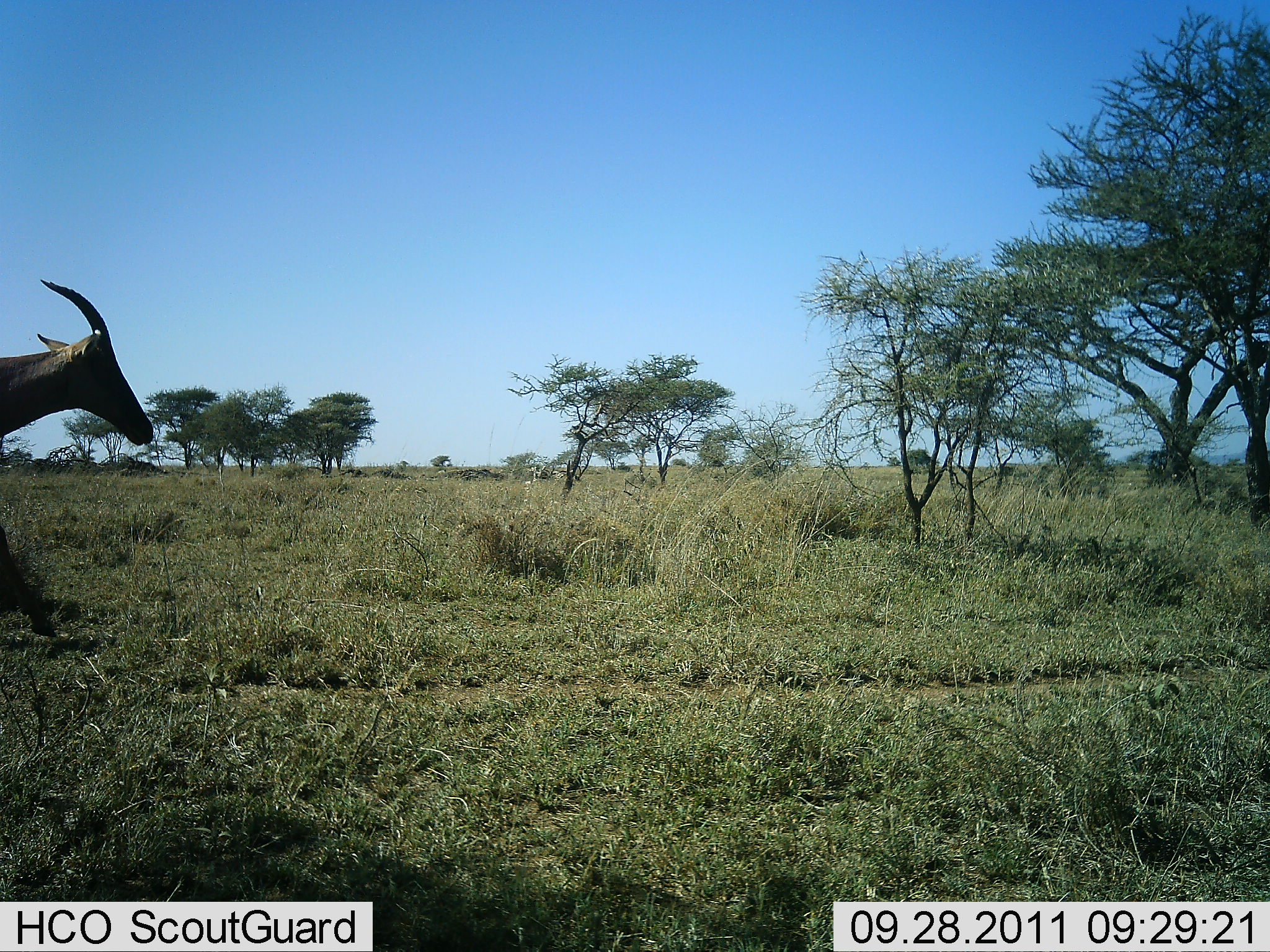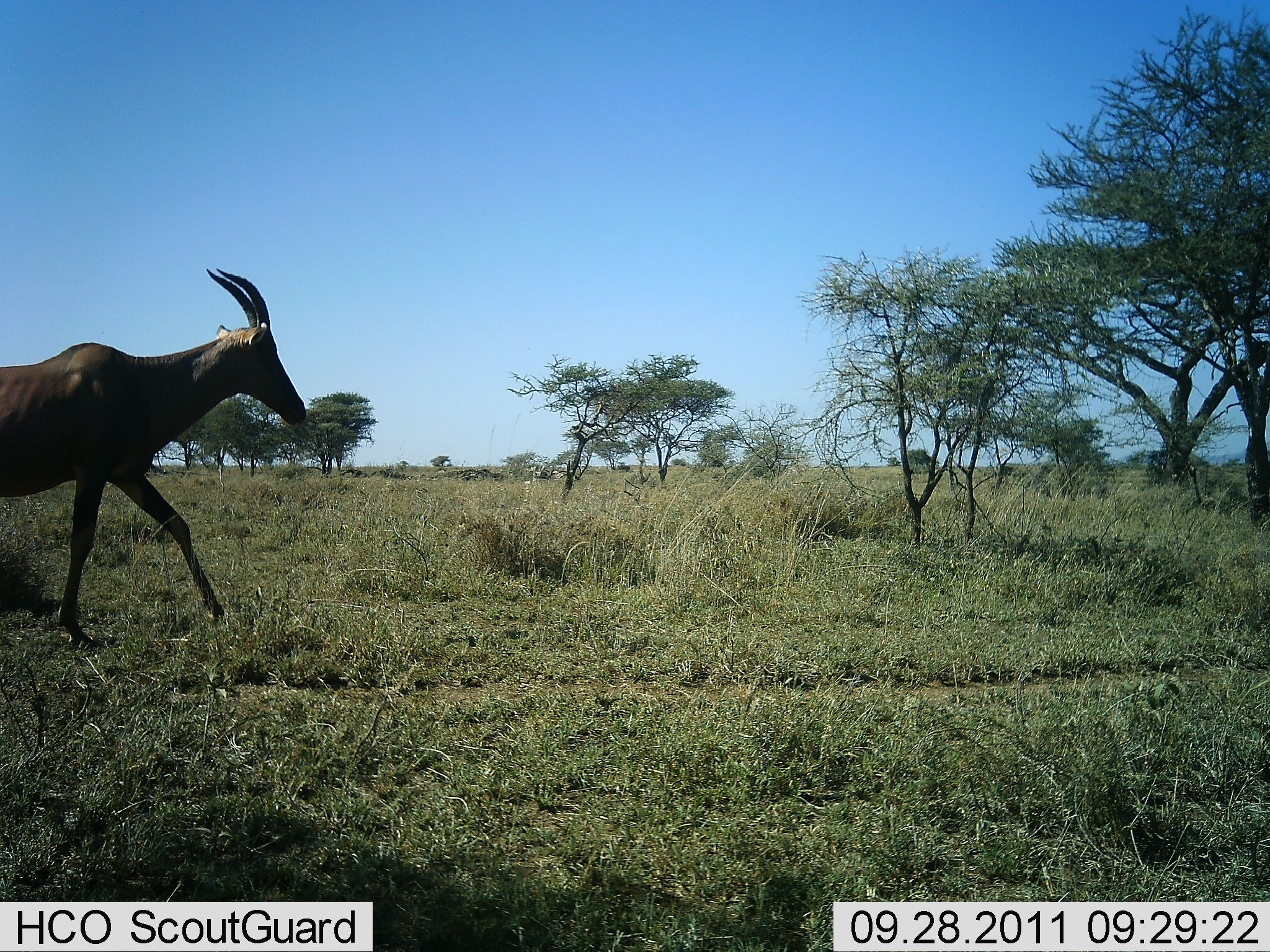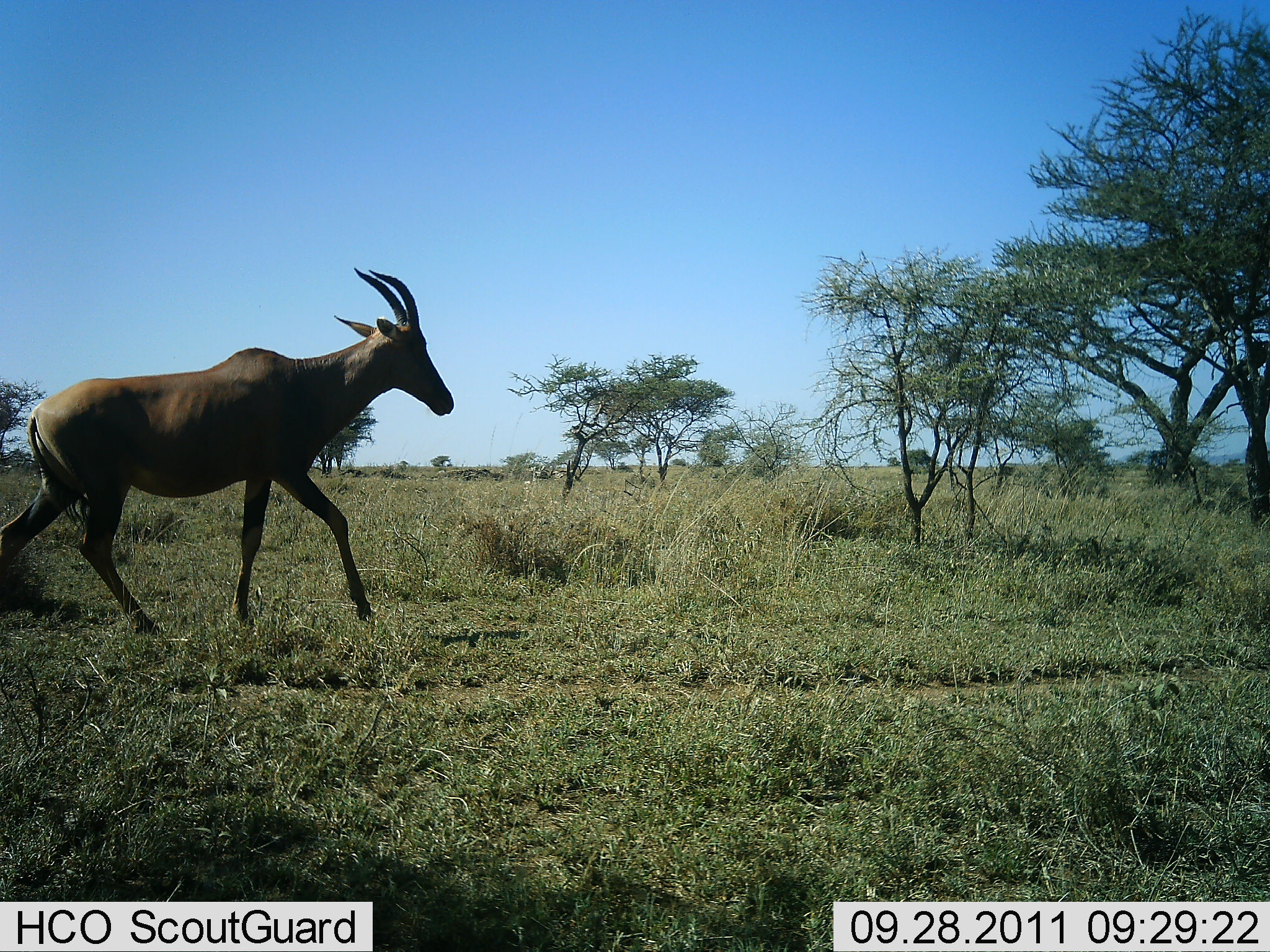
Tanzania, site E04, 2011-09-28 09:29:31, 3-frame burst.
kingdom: Animalia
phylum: Chordata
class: Mammalia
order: Artiodactyla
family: Bovidae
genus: Damaliscus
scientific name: Damaliscus lunatus jimela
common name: topi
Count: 1.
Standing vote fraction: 0%.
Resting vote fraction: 0%.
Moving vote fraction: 100%.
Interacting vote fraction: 0%.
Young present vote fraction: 0%.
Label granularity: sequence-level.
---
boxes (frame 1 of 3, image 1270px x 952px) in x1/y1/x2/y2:
animal: 0/279/157/638
group: 525/464/578/481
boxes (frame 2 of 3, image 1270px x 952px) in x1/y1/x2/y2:
animal: 0/264/309/643
group: 527/463/579/482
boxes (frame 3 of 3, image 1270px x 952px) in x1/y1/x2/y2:
animal: 0/265/455/650
group: 531/462/573/479